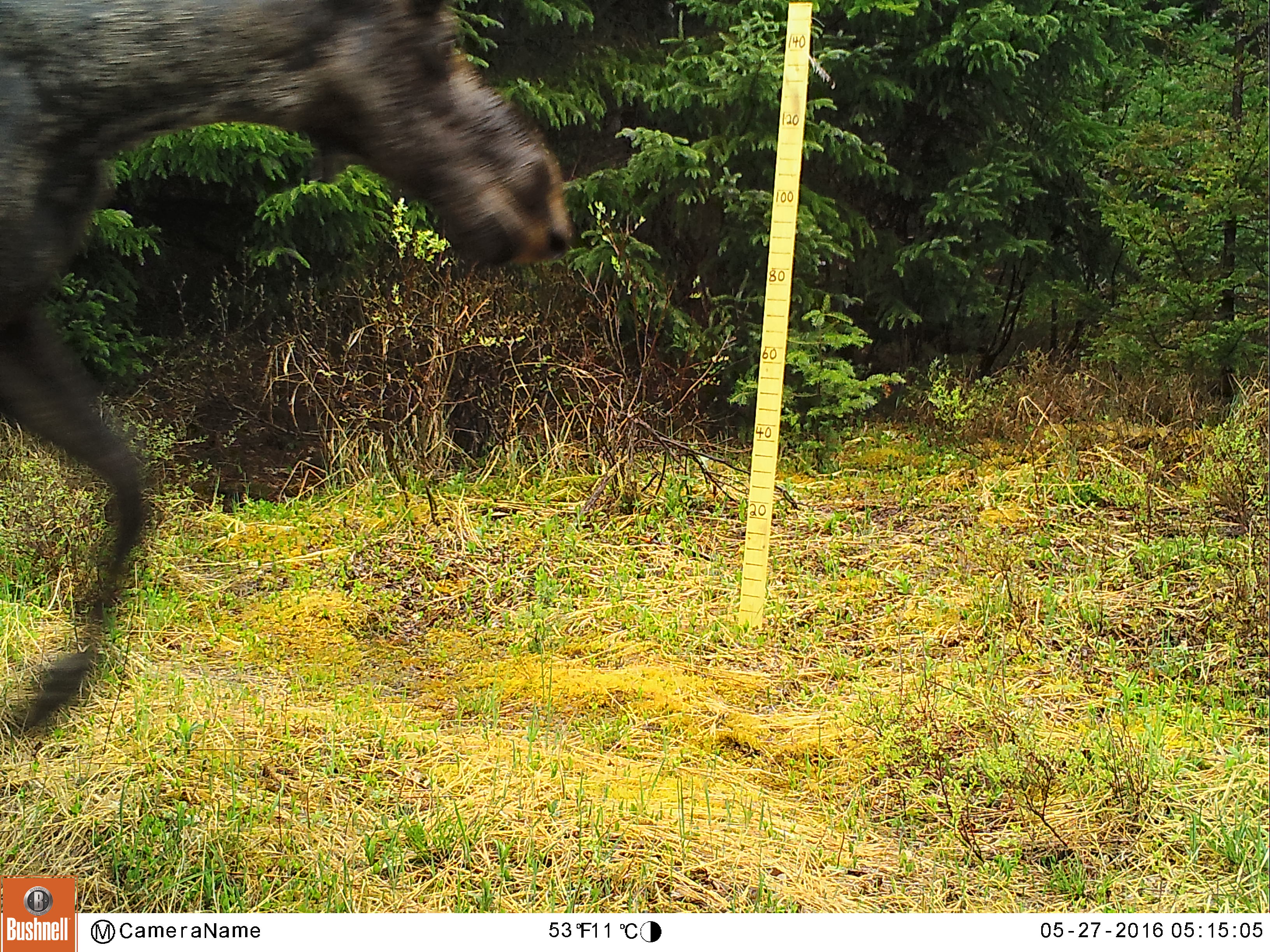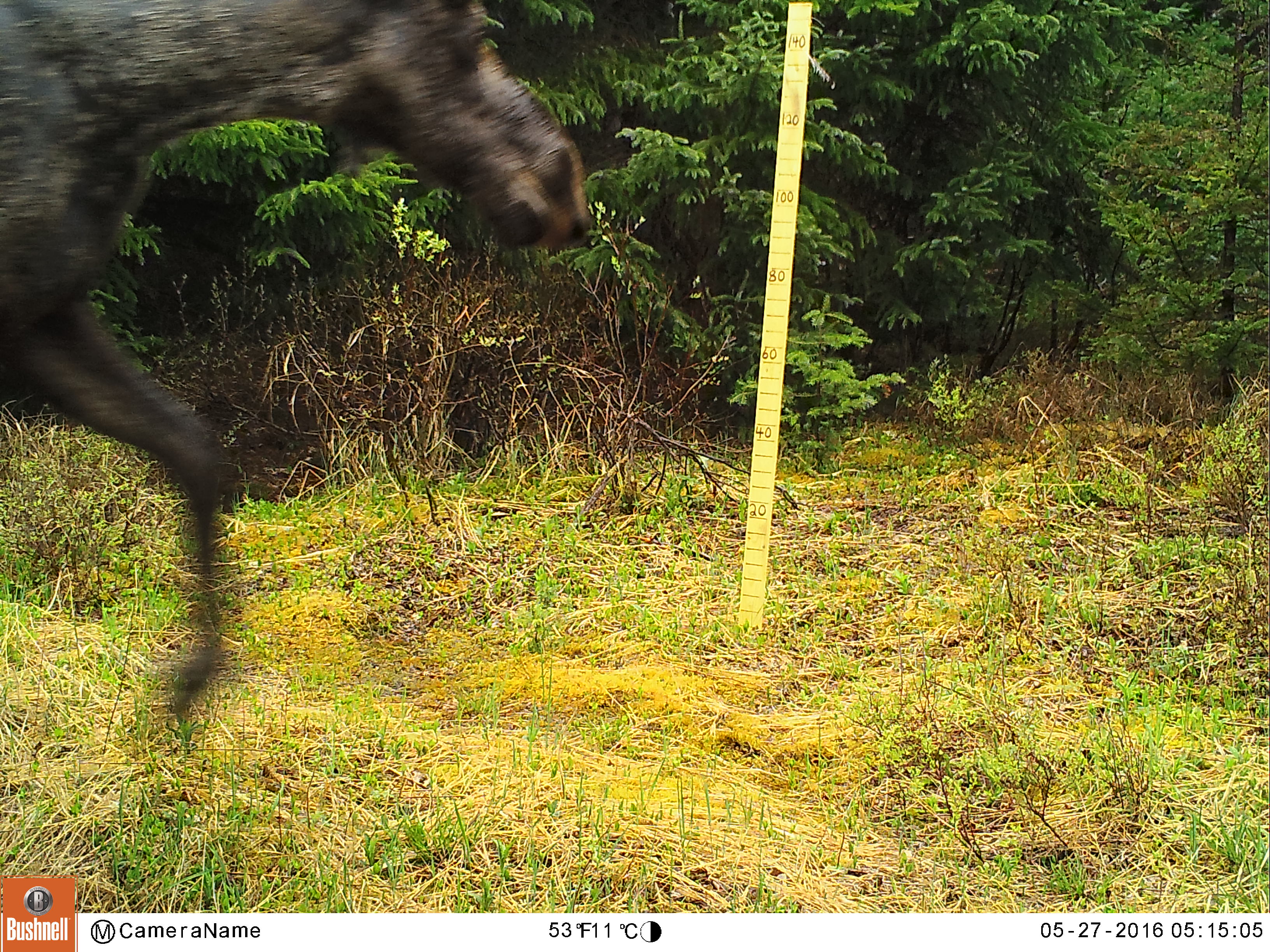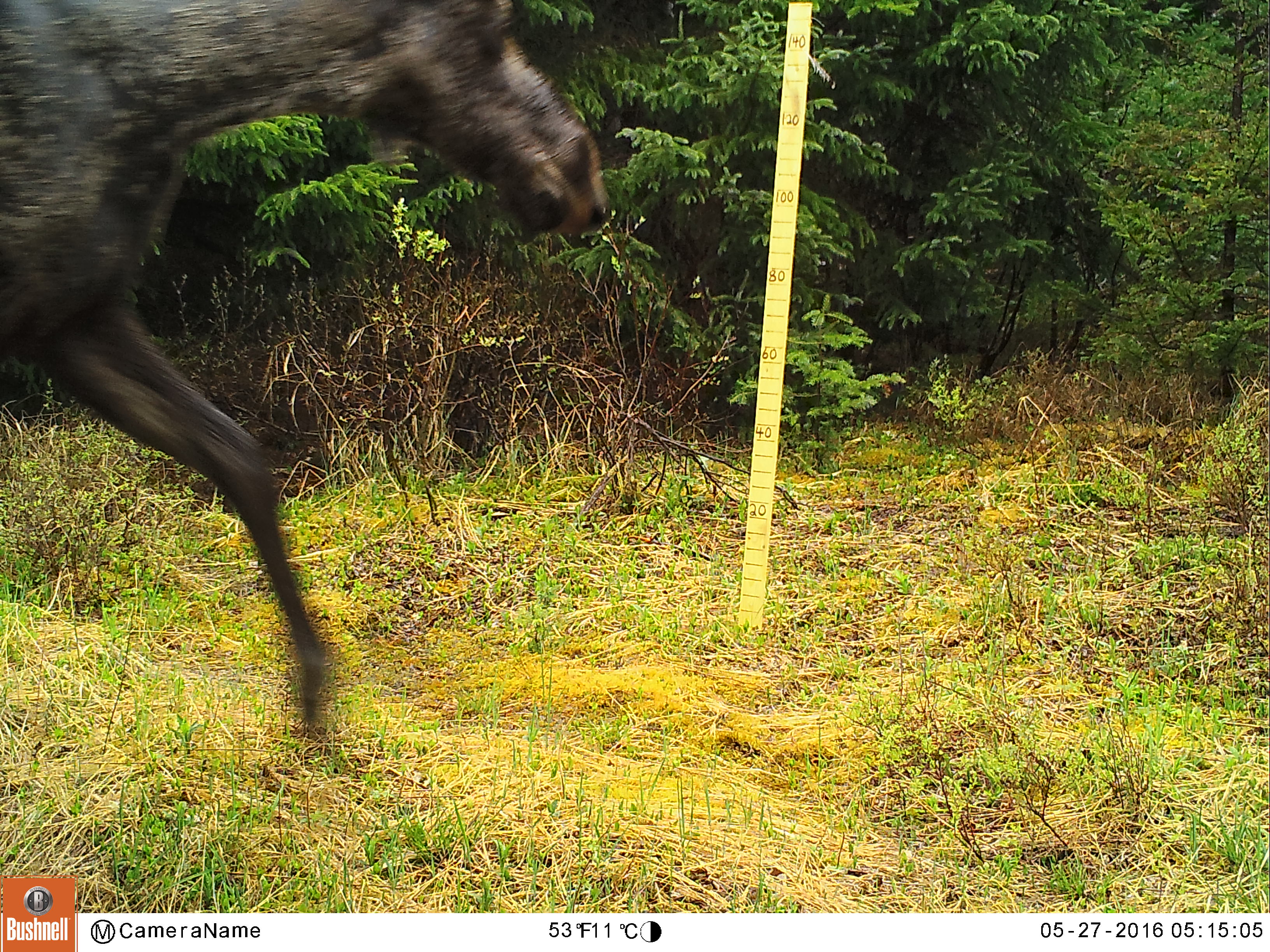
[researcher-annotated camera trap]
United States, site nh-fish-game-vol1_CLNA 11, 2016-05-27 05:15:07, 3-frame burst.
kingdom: Animalia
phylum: Chordata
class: Mammalia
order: Artiodactyla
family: Cervidae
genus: Alces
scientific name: Alces alces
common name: moose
Moose (Alces alces).